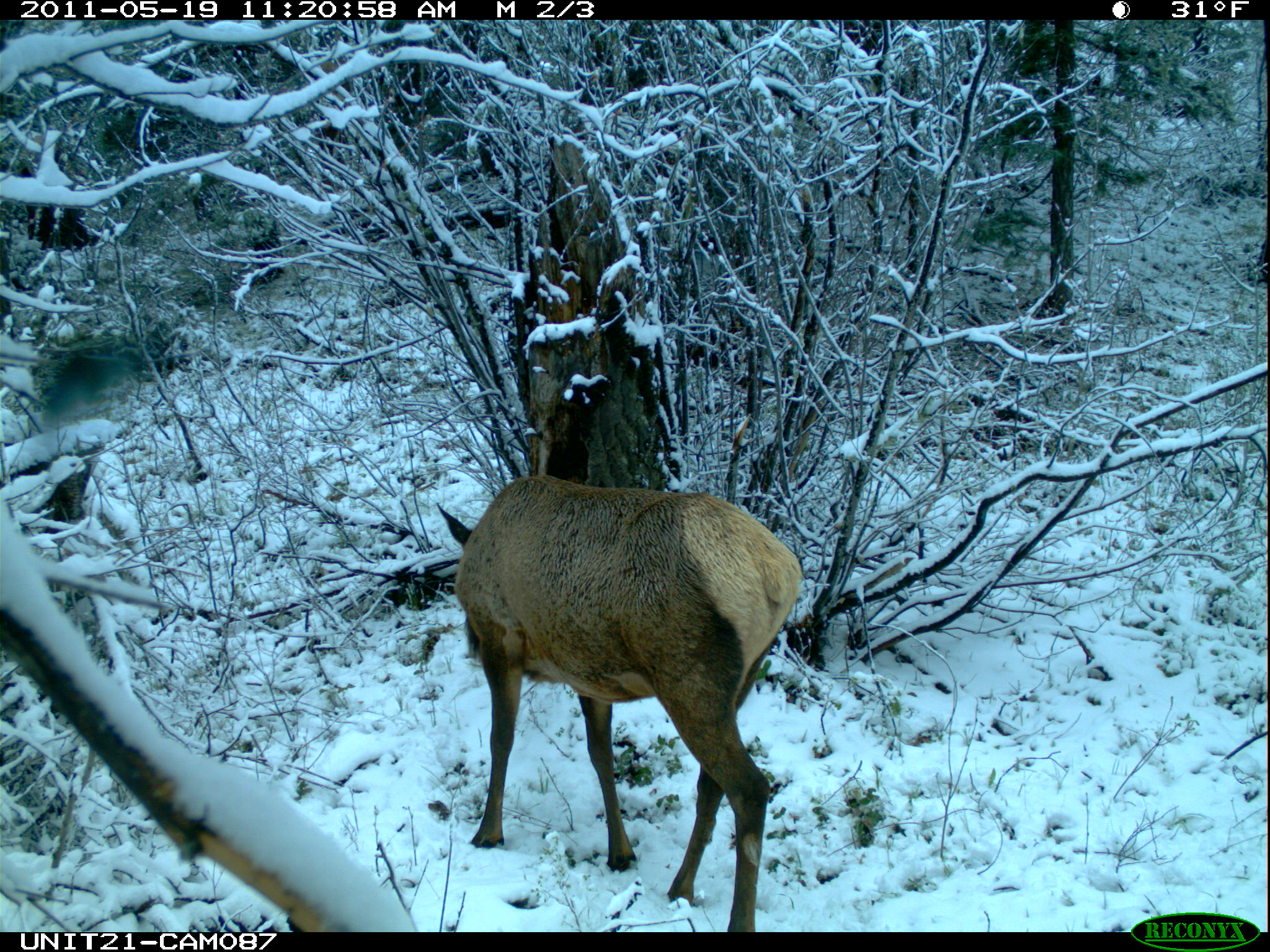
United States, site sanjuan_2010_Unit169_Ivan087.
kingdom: Animalia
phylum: Chordata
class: Mammalia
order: Artiodactyla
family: Cervidae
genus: Cervus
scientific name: Cervus elaphus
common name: red deer